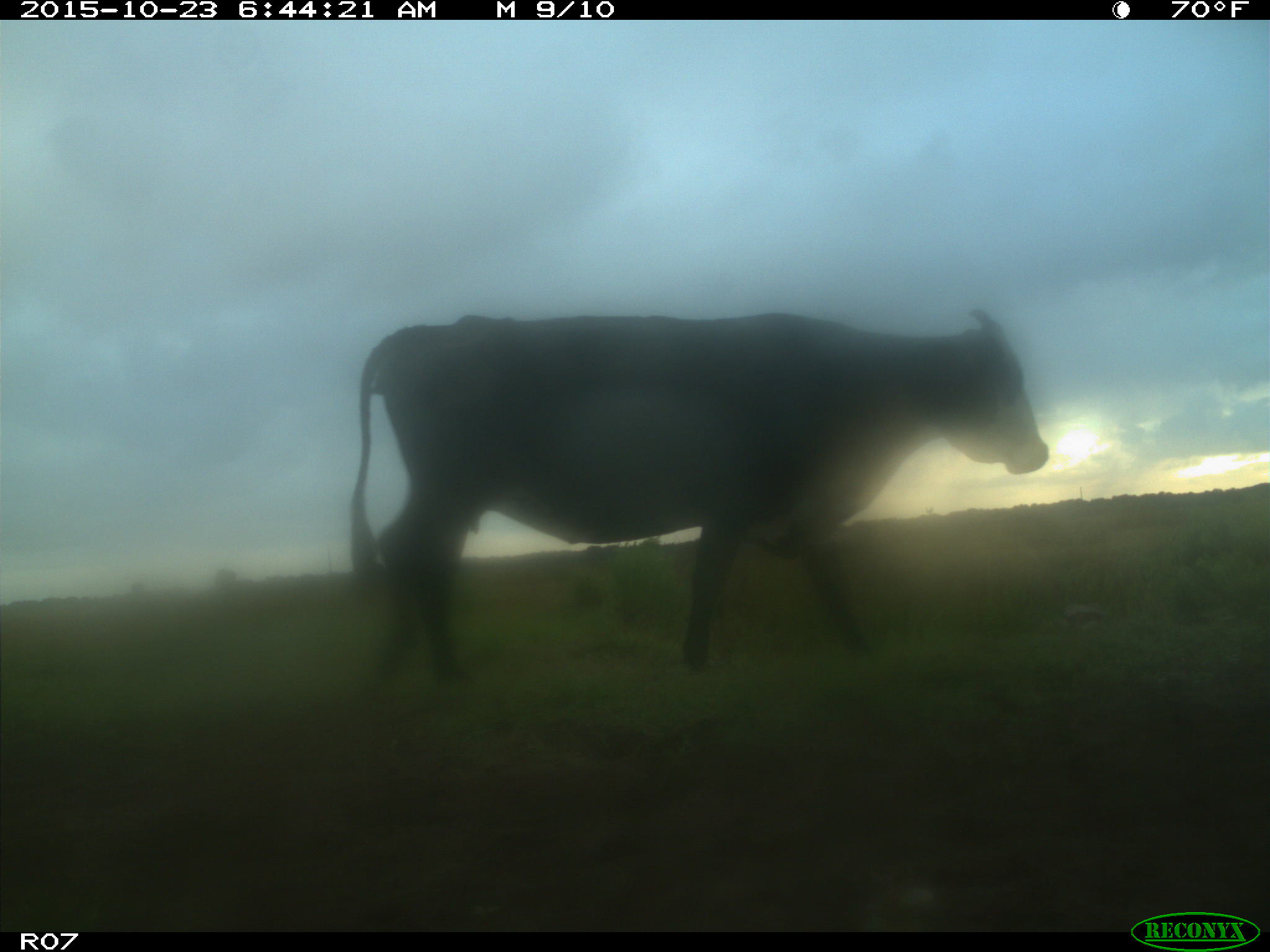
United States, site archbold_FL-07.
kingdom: Animalia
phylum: Chordata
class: Mammalia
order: Artiodactyla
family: Bovidae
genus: Bos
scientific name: Bos taurus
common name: domestic cow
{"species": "Bos taurus (domestic cow)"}